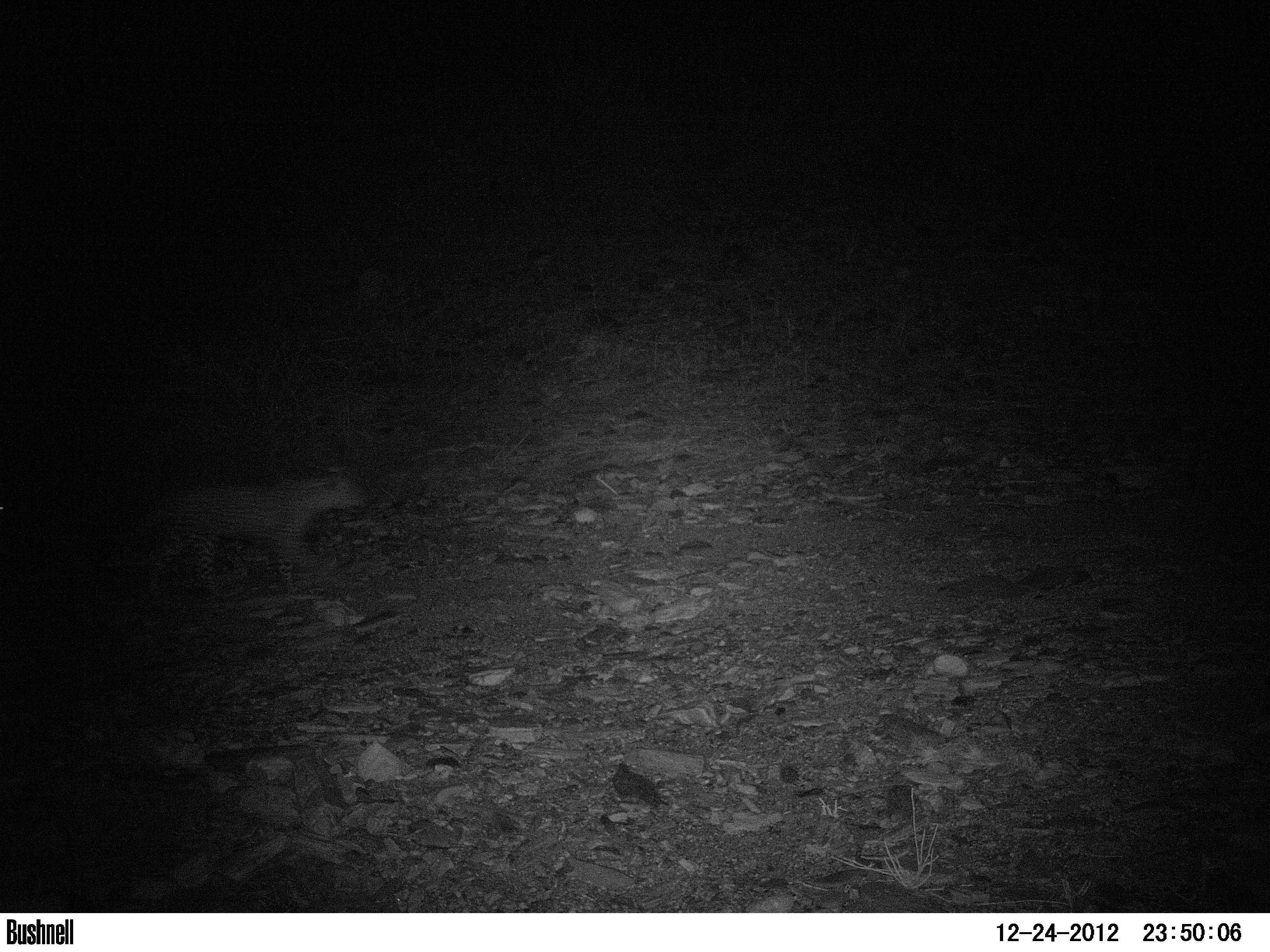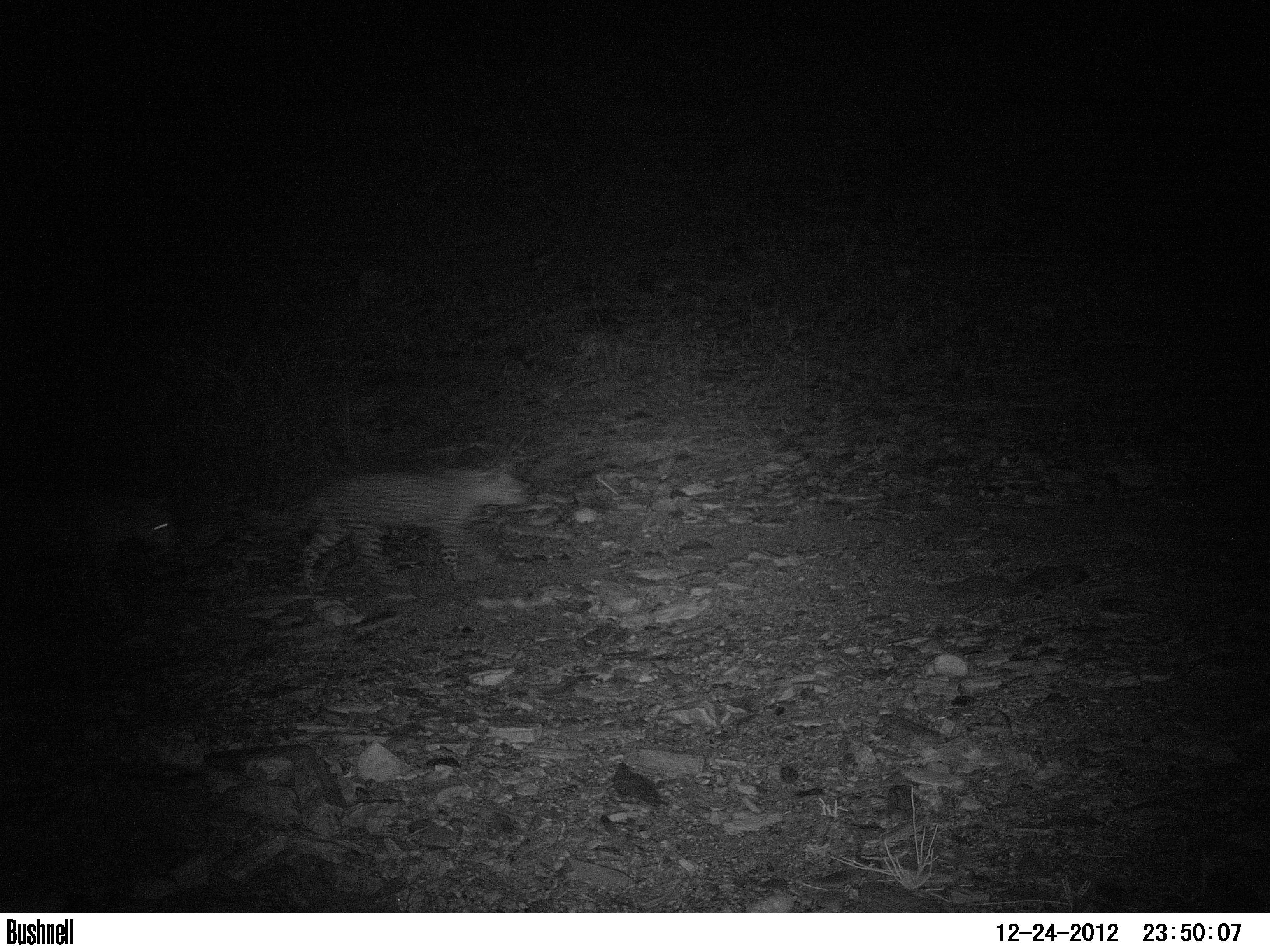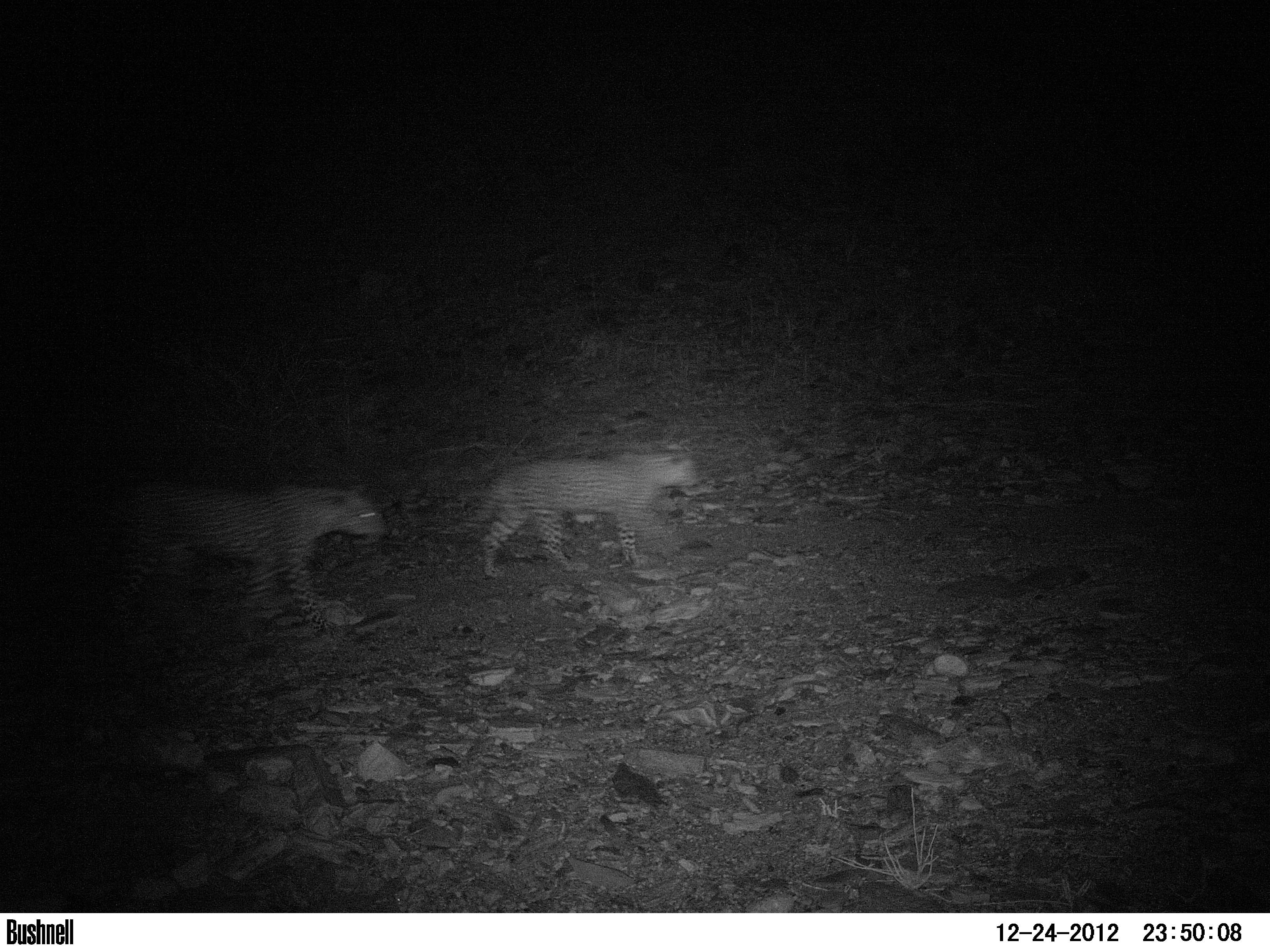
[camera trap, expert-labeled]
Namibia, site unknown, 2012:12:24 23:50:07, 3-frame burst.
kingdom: Animalia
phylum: Chordata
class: Mammalia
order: Carnivora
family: Felidae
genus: Panthera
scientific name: Panthera pardus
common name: leopard